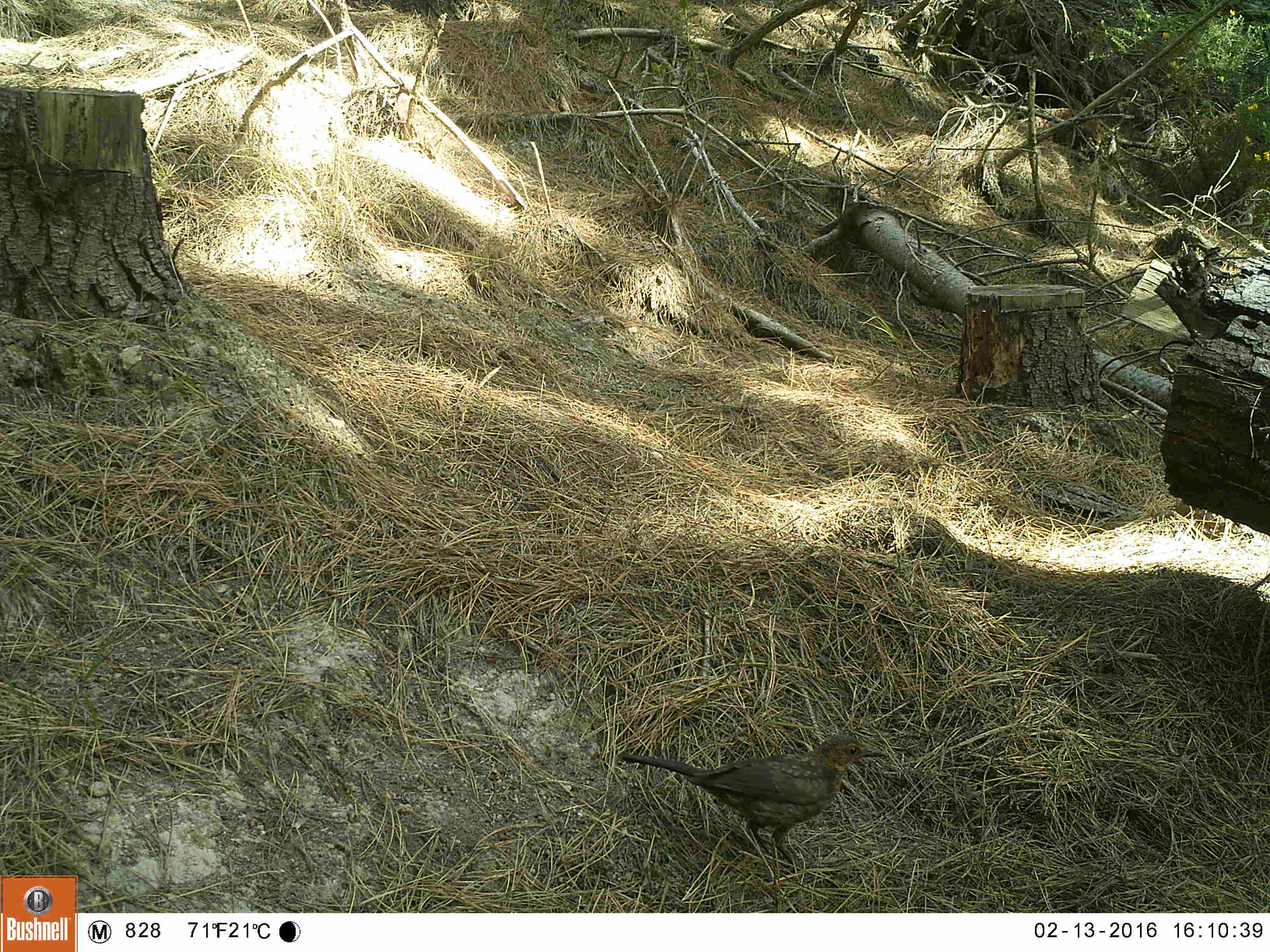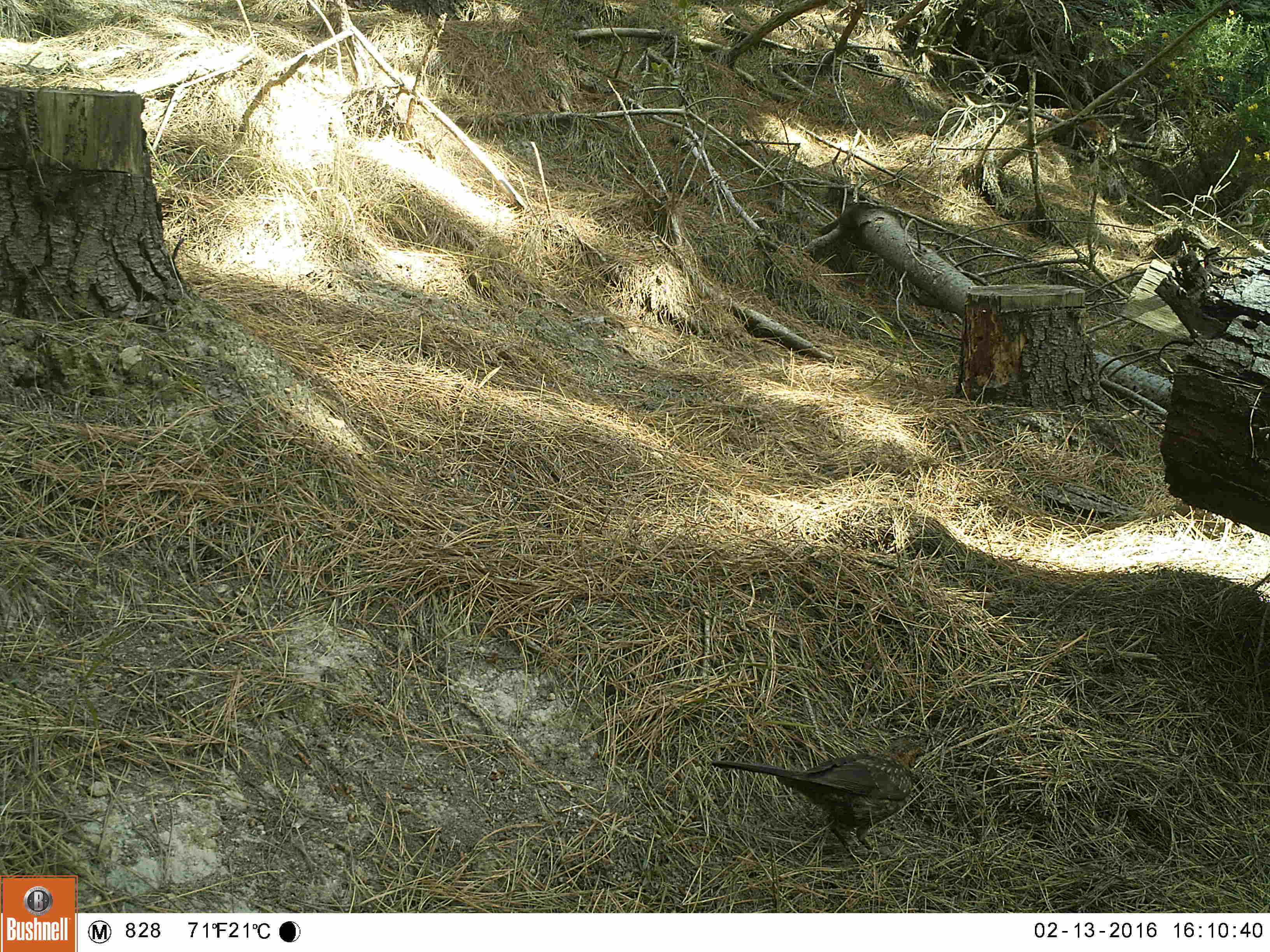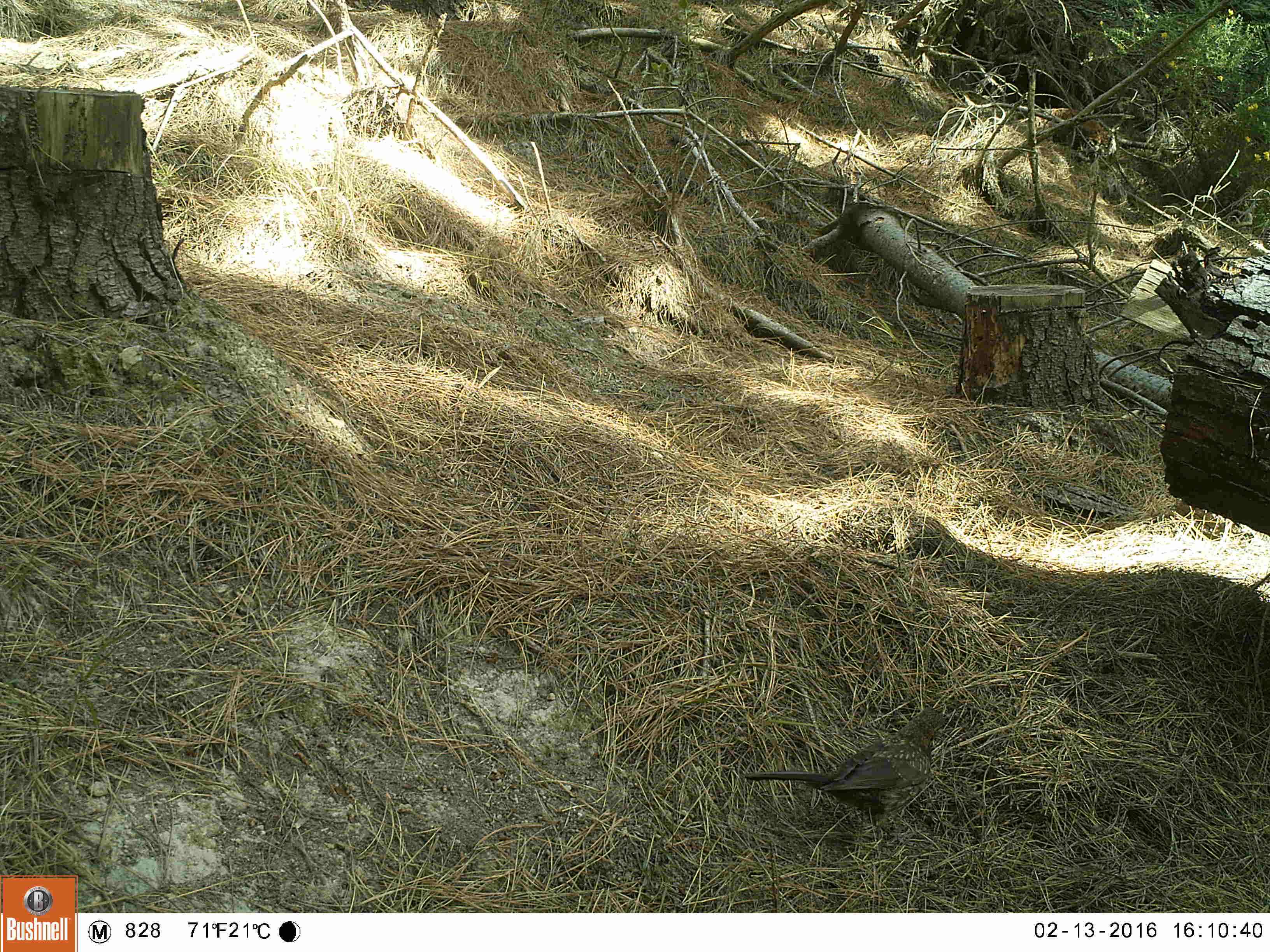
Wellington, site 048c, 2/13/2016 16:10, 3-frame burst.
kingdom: Animalia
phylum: Chordata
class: Aves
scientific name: Aves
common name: bird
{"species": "bird (Aves)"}